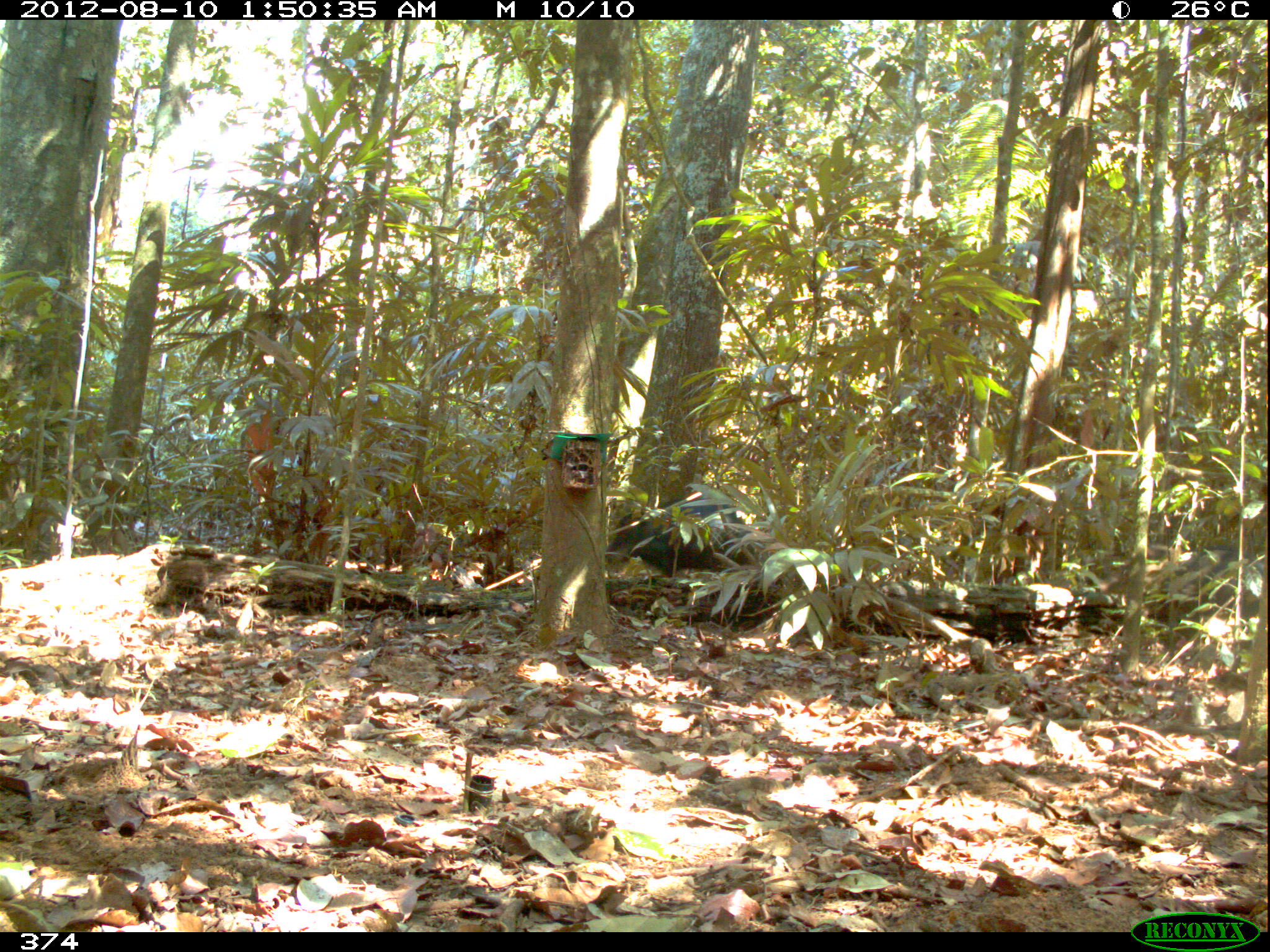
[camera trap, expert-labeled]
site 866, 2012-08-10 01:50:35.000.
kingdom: Animalia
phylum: Chordata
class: Mammalia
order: Artiodactyla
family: Tayassuidae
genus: Tayassu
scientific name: Tayassu pecari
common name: white-lipped peccary